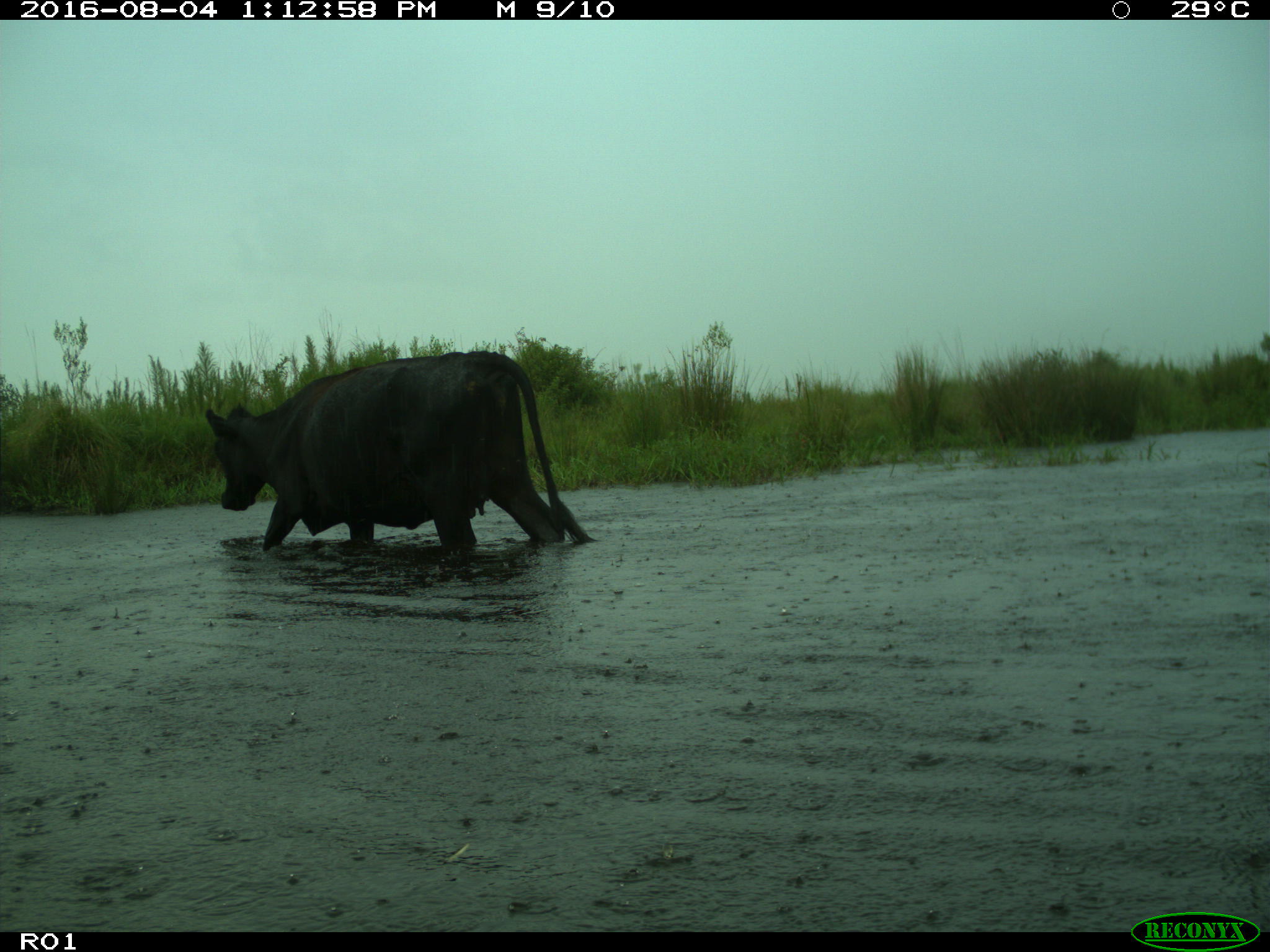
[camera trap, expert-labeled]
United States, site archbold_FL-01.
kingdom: Animalia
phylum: Chordata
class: Mammalia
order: Artiodactyla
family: Bovidae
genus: Bos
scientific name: Bos taurus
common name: domestic cow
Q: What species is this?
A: Bos taurus (domestic cow).